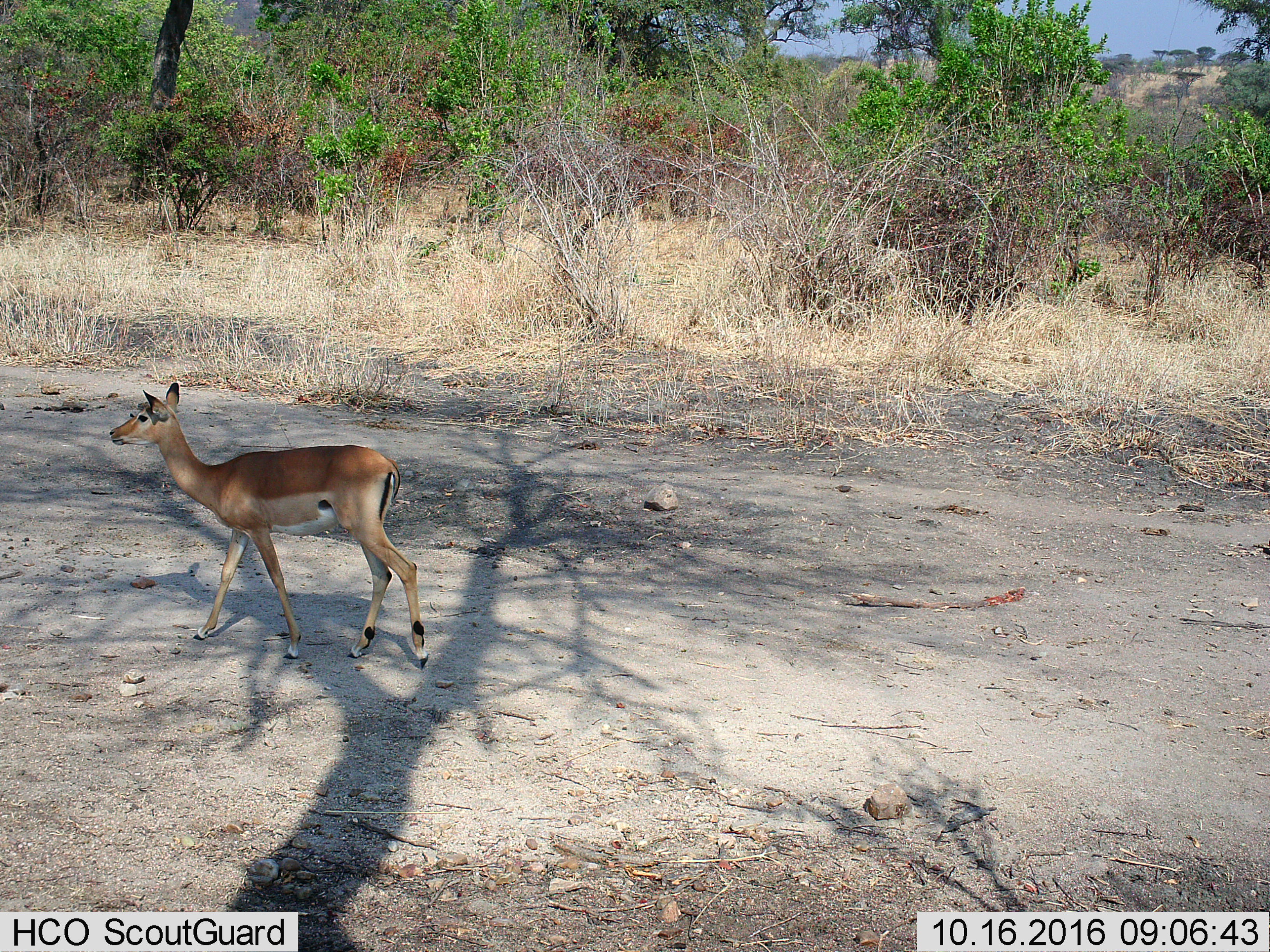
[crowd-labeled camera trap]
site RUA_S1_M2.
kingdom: Animalia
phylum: Chordata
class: Mammalia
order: Artiodactyla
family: Bovidae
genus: Aepyceros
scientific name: Aepyceros melampus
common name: impala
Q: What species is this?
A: Impala (Aepyceros melampus).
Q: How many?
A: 1.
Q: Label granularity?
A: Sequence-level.